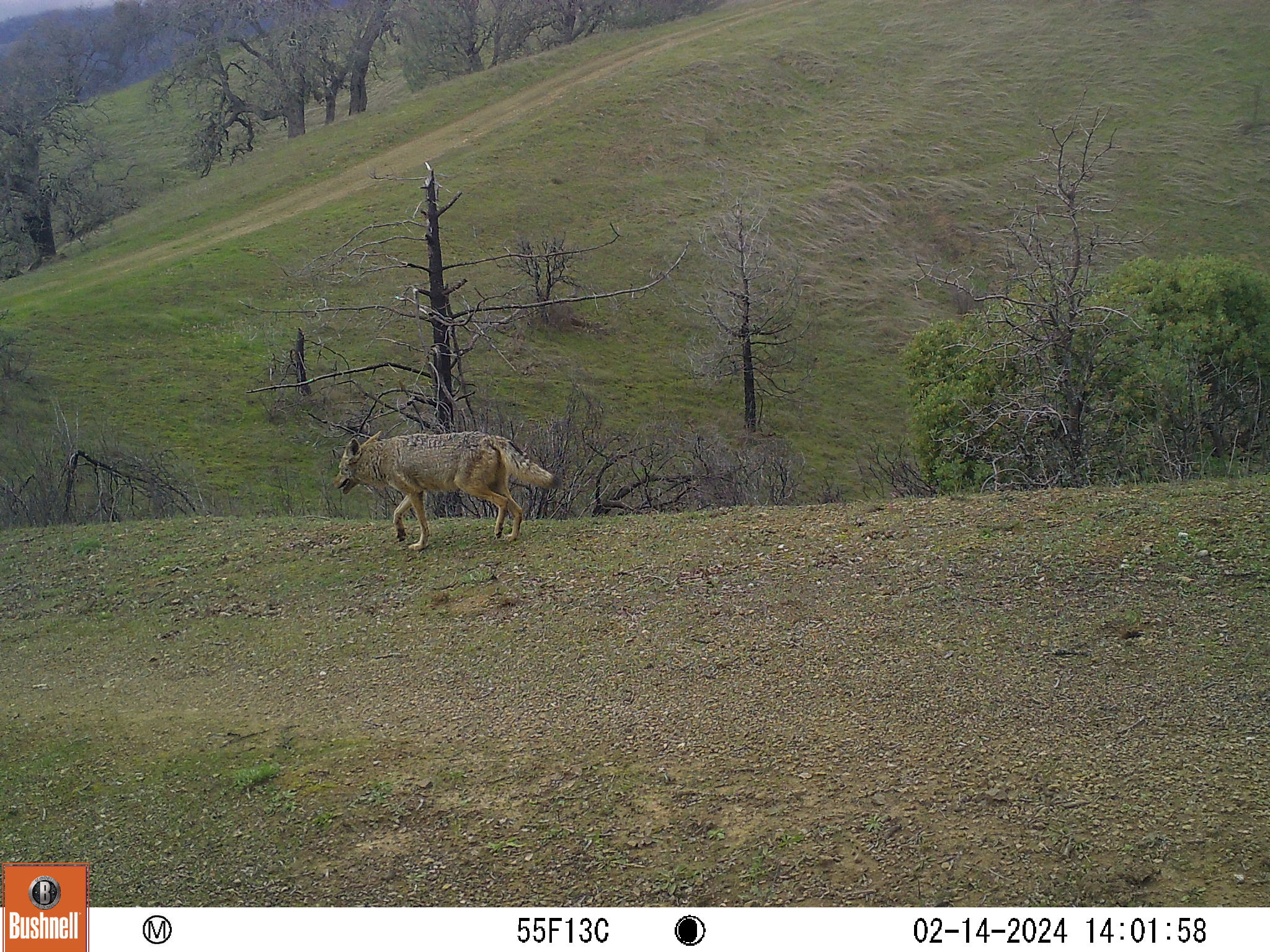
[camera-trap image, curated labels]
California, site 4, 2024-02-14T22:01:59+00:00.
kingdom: Animalia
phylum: Chordata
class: Mammalia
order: Carnivora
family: Canidae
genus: Canis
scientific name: Canis latrans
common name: coyote